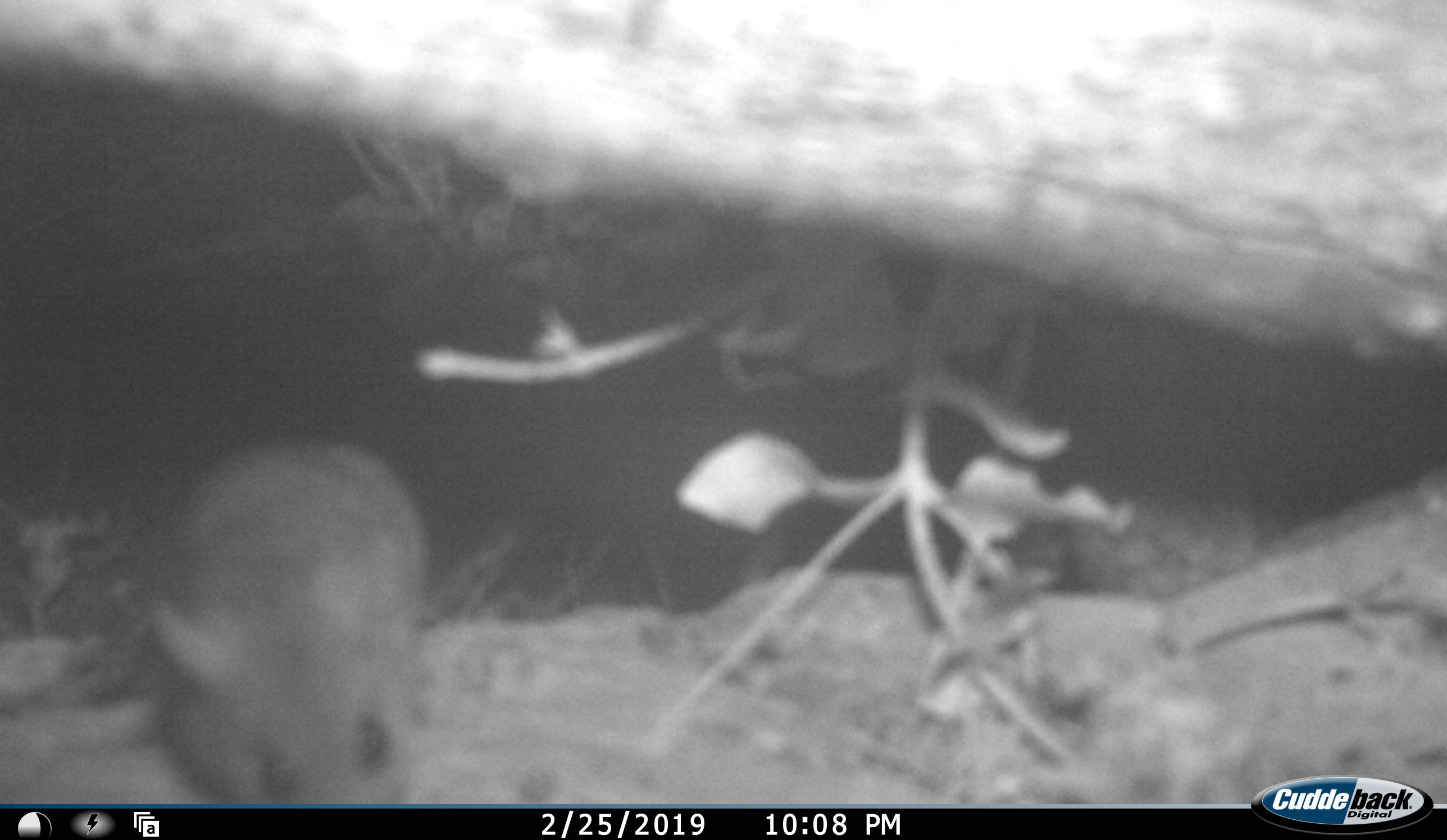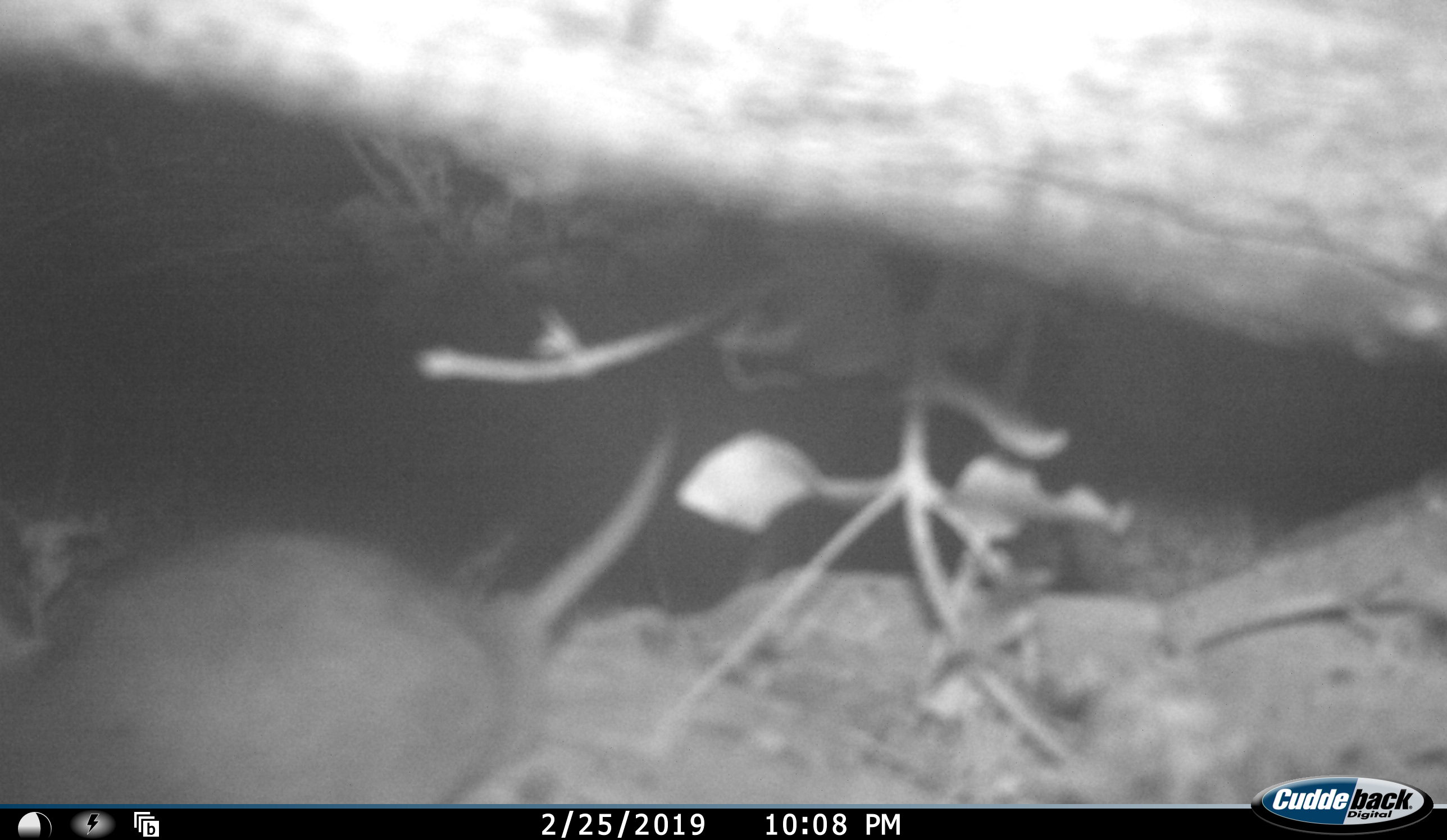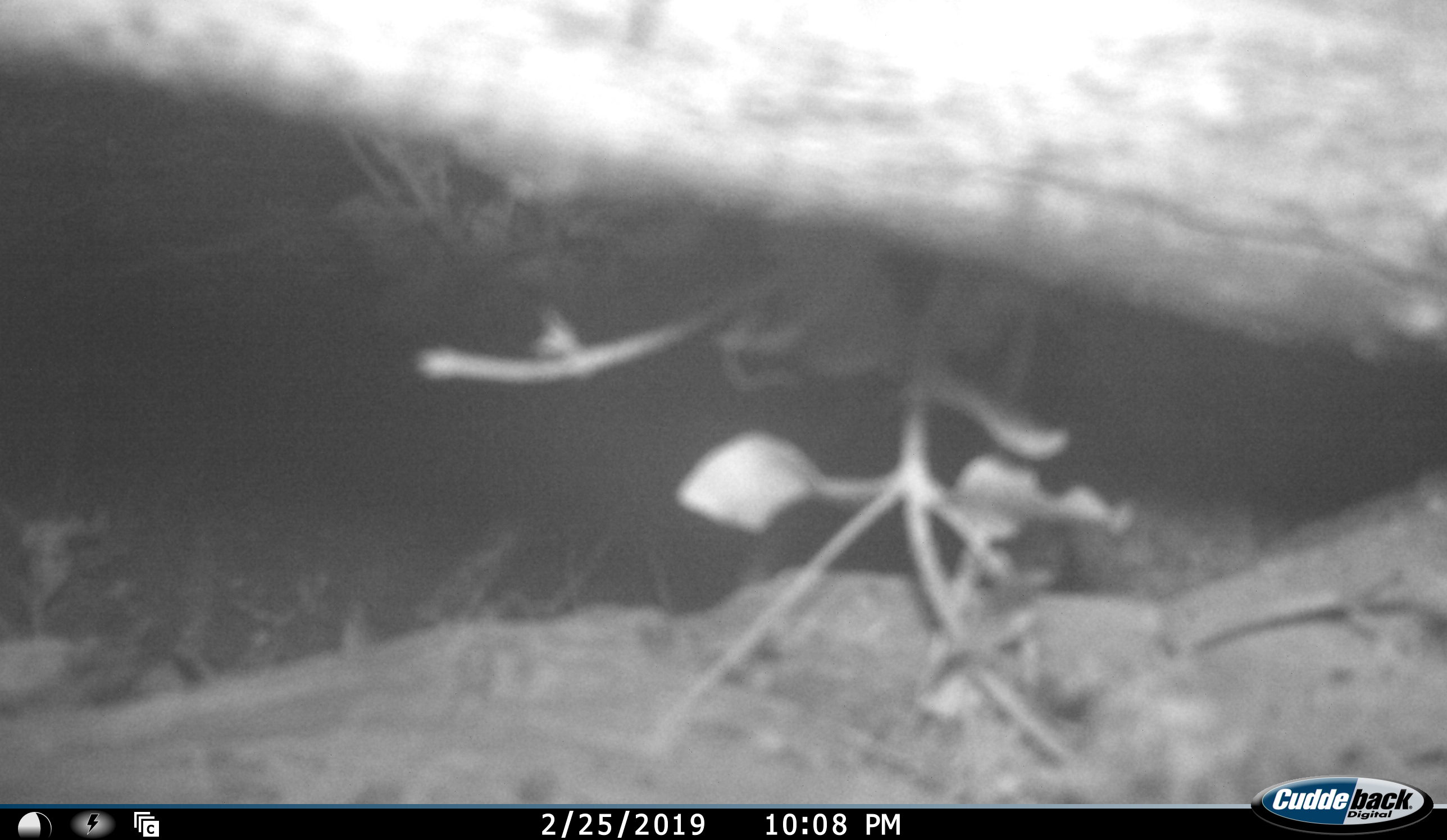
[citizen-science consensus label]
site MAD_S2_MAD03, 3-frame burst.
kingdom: Animalia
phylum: Chordata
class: Mammalia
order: Rodentia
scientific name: Rodentia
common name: rodent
Rodent (Rodentia), count 1. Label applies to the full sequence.